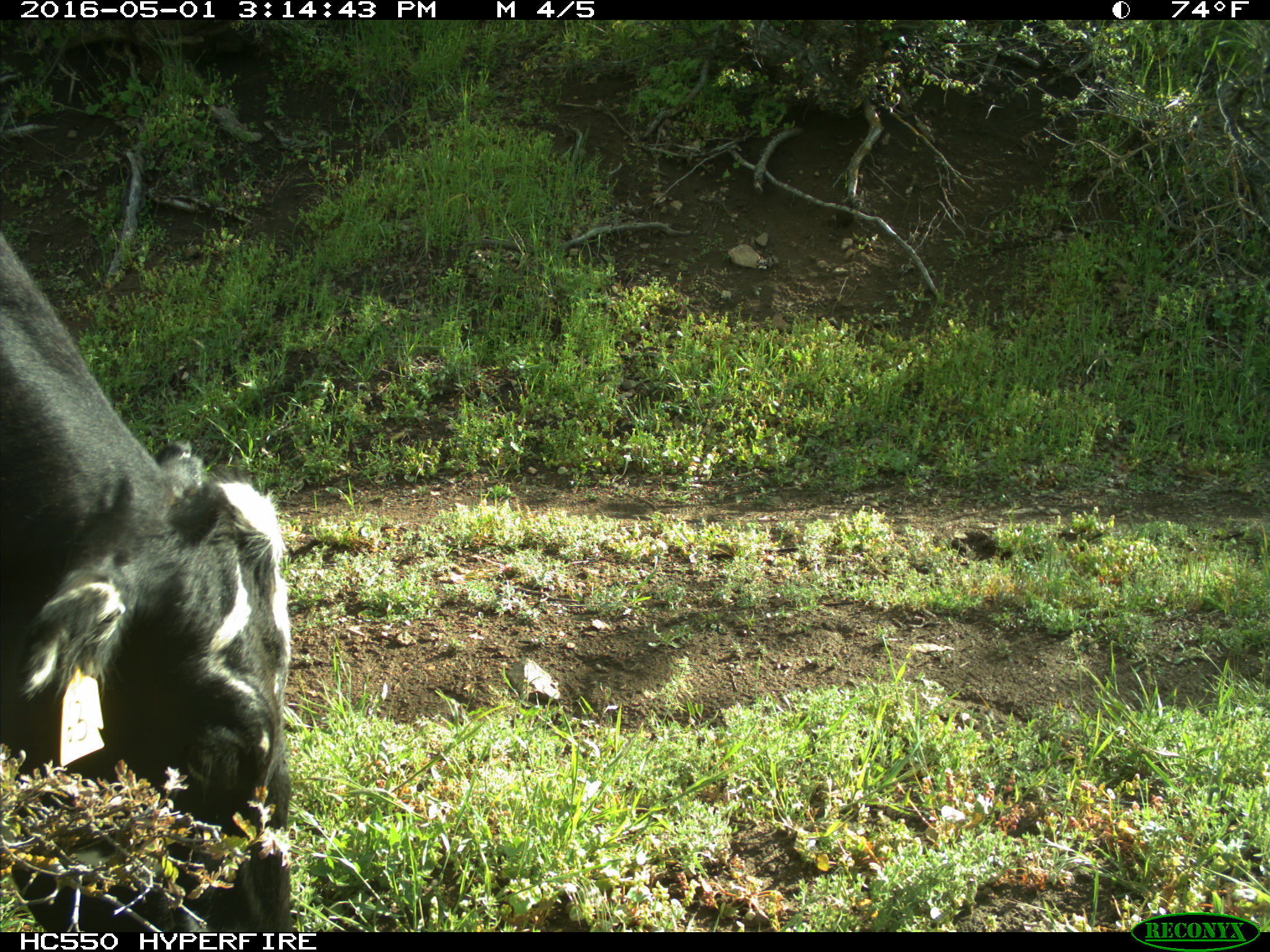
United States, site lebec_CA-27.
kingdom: Animalia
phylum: Chordata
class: Mammalia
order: Artiodactyla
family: Bovidae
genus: Bos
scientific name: Bos taurus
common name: domestic cow